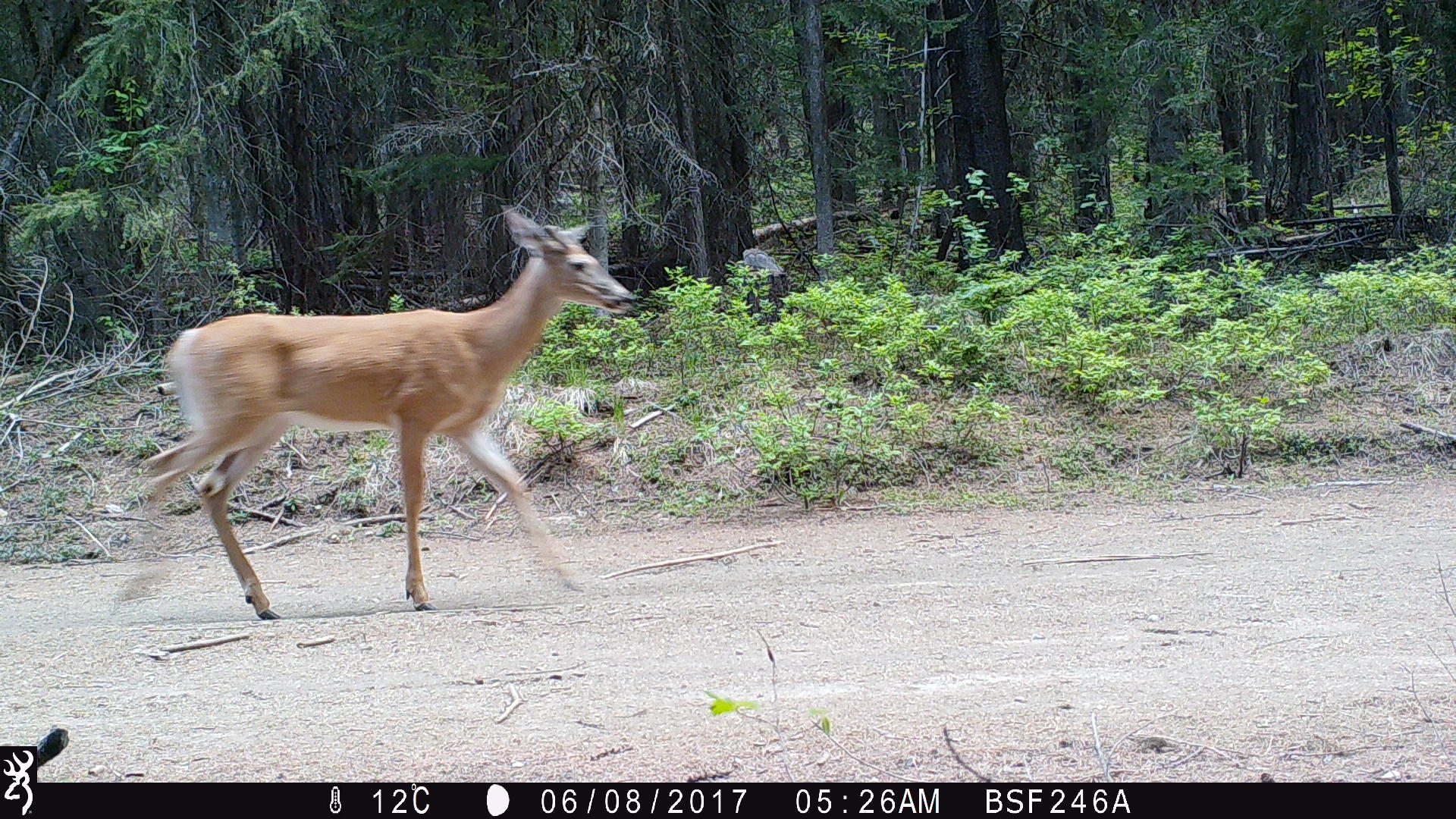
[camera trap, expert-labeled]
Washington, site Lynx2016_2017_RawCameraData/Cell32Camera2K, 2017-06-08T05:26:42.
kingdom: Animalia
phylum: Chordata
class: Mammalia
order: Artiodactyla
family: Cervidae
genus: Odocoileus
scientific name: Odocoileus virginianus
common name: white-tailed deer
Odocoileus virginianus (white-tailed deer). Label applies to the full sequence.